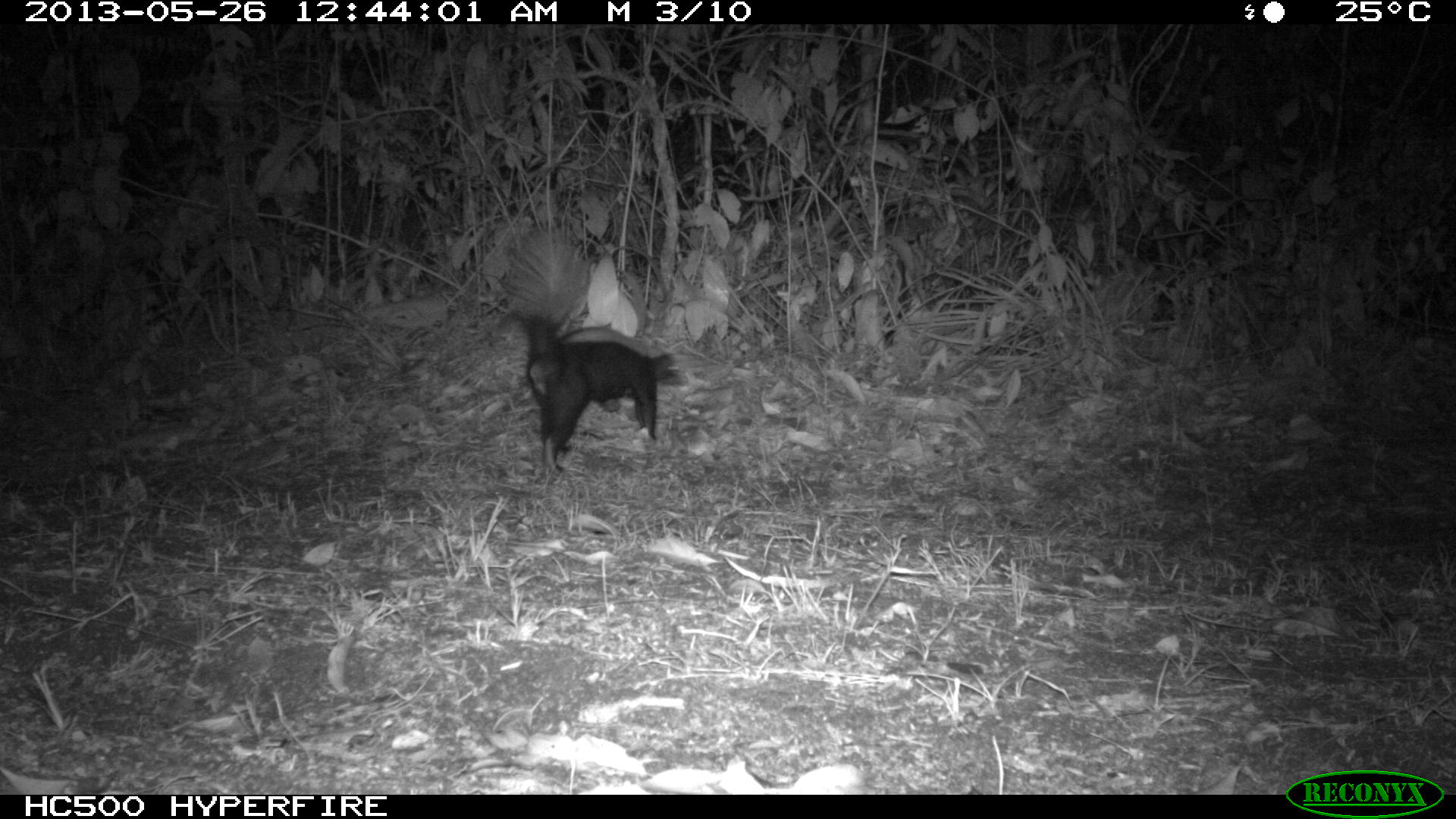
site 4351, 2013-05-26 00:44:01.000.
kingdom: Animalia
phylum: Chordata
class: Mammalia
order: Carnivora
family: Mephitidae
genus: Conepatus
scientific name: Conepatus semistriatus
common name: striped hog-nosed skunk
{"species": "Conepatus semistriatus (striped hog-nosed skunk)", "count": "1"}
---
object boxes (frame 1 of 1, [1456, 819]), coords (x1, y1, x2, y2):
conepatus semistriatus: (494, 309, 689, 474)